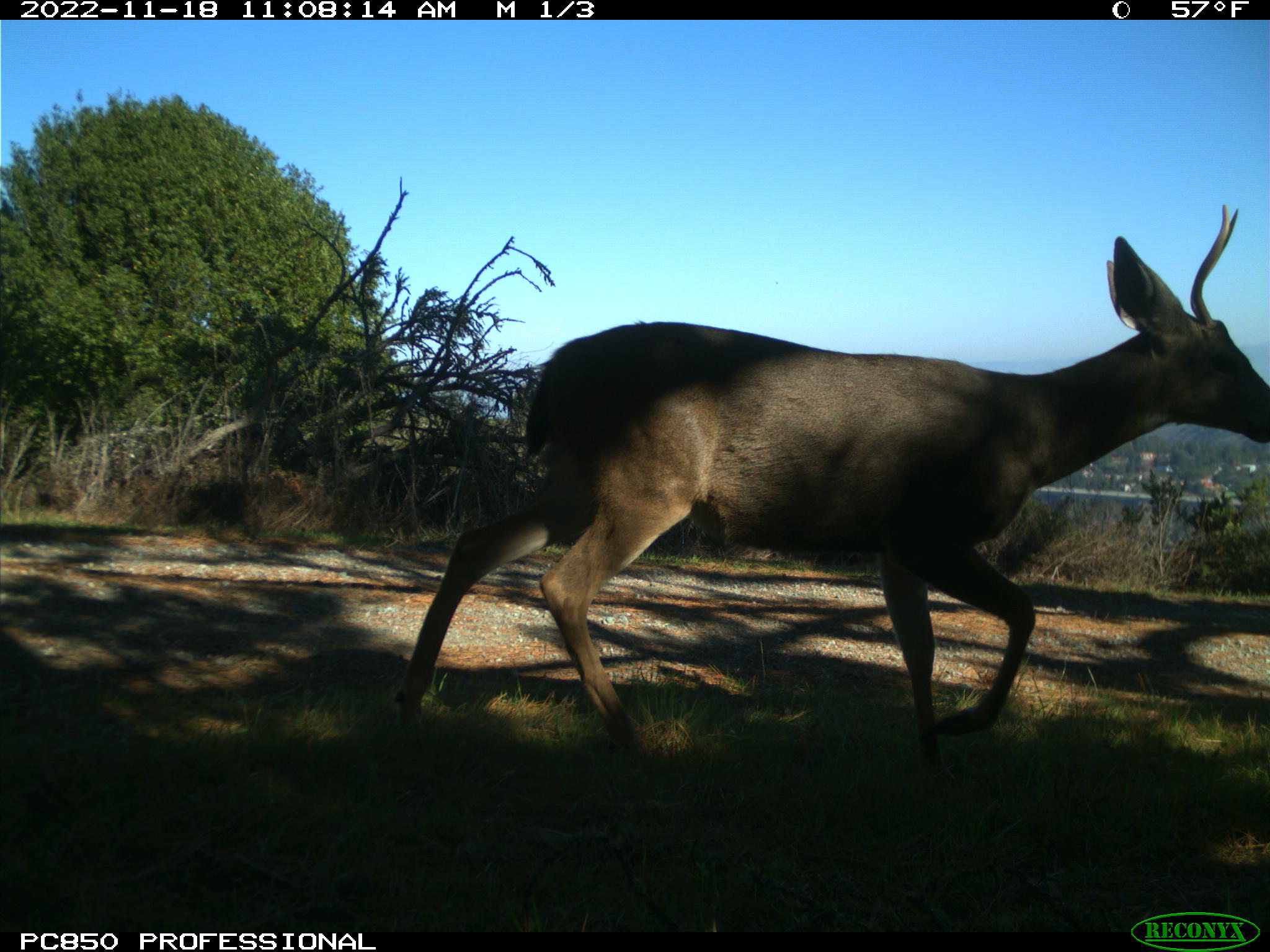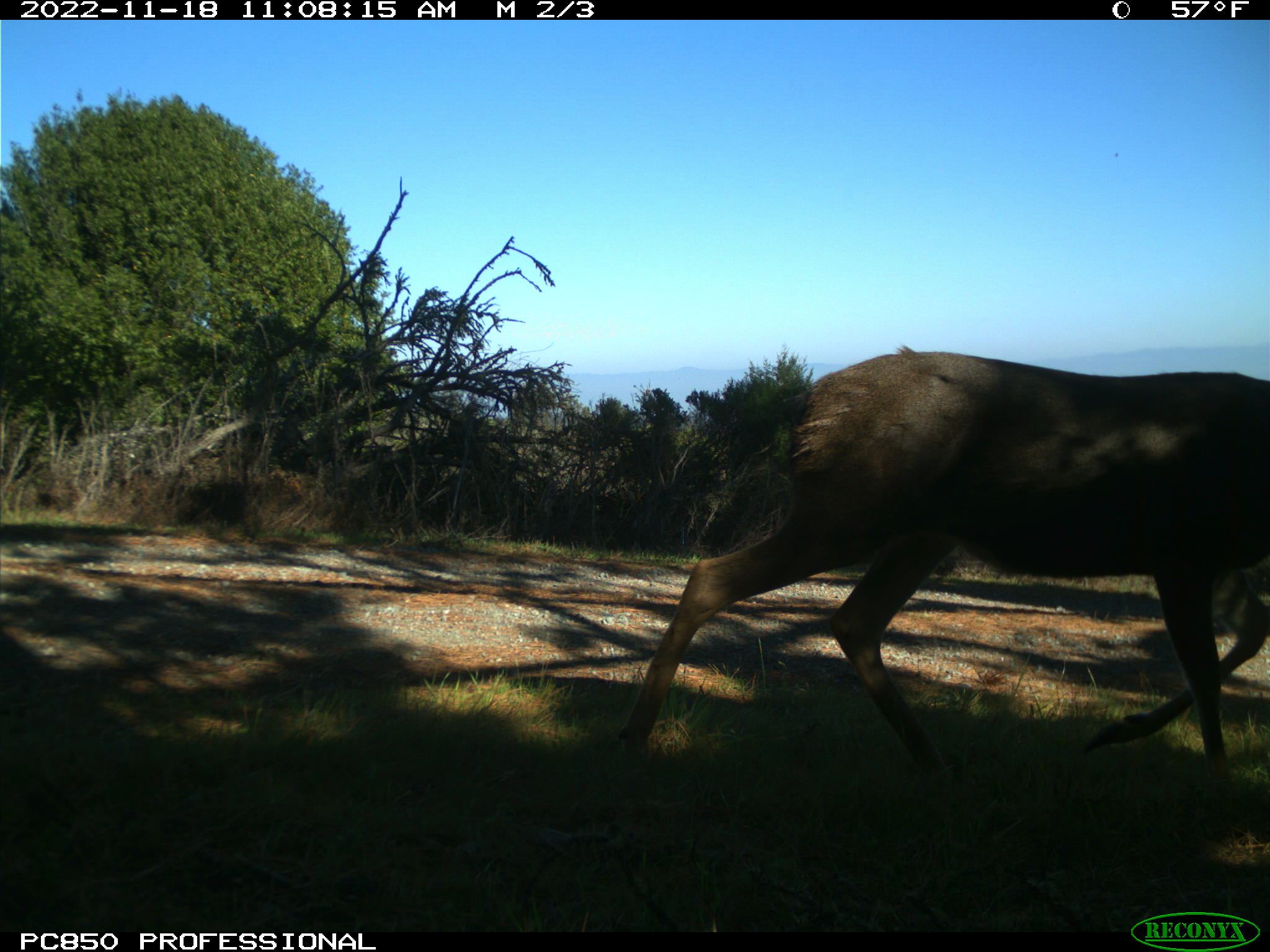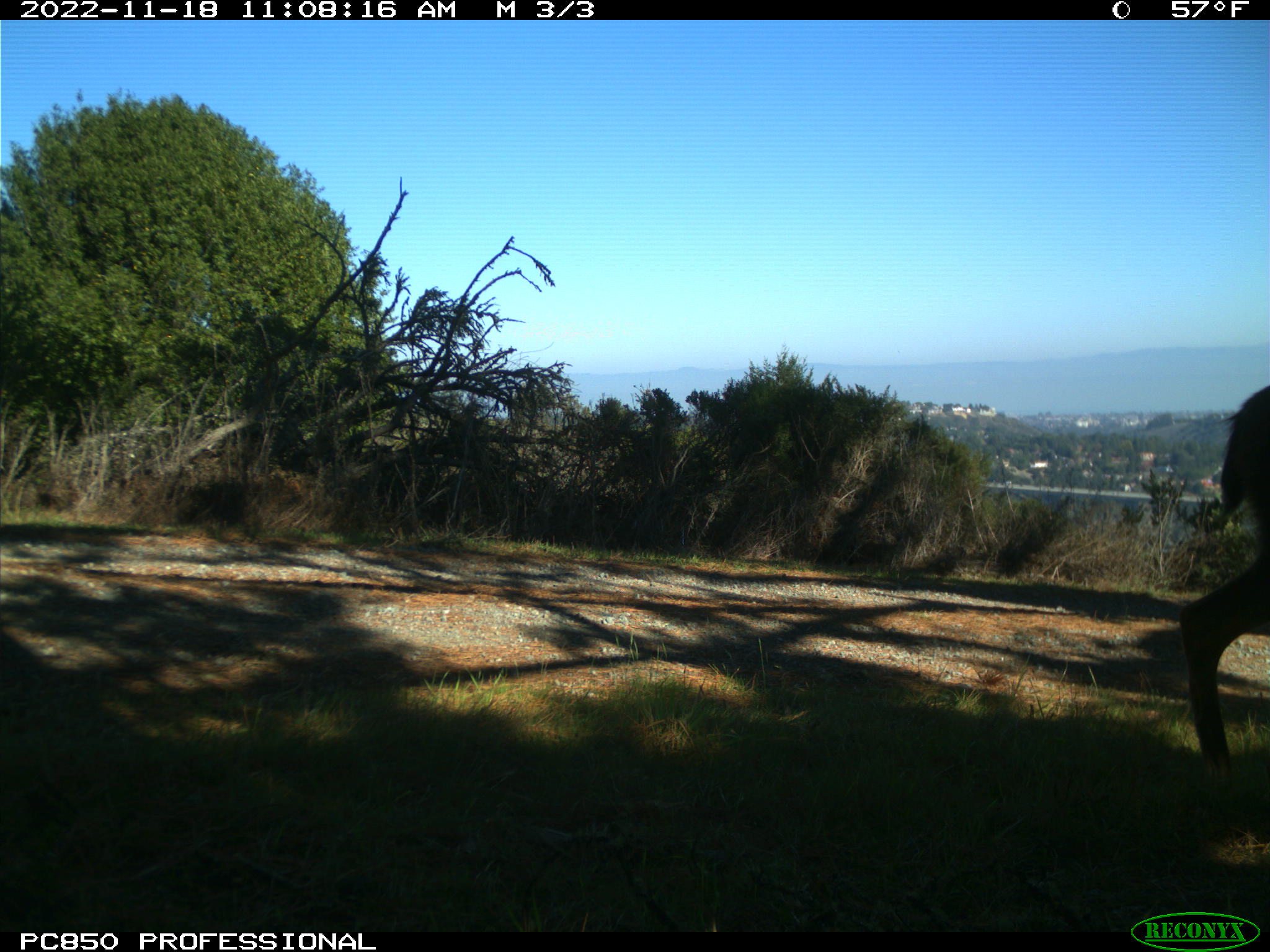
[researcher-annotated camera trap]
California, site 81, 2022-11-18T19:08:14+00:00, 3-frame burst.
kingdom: Animalia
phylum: Chordata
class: Mammalia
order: Artiodactyla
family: Cervidae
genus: Odocoileus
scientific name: Odocoileus hemionus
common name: mule deer